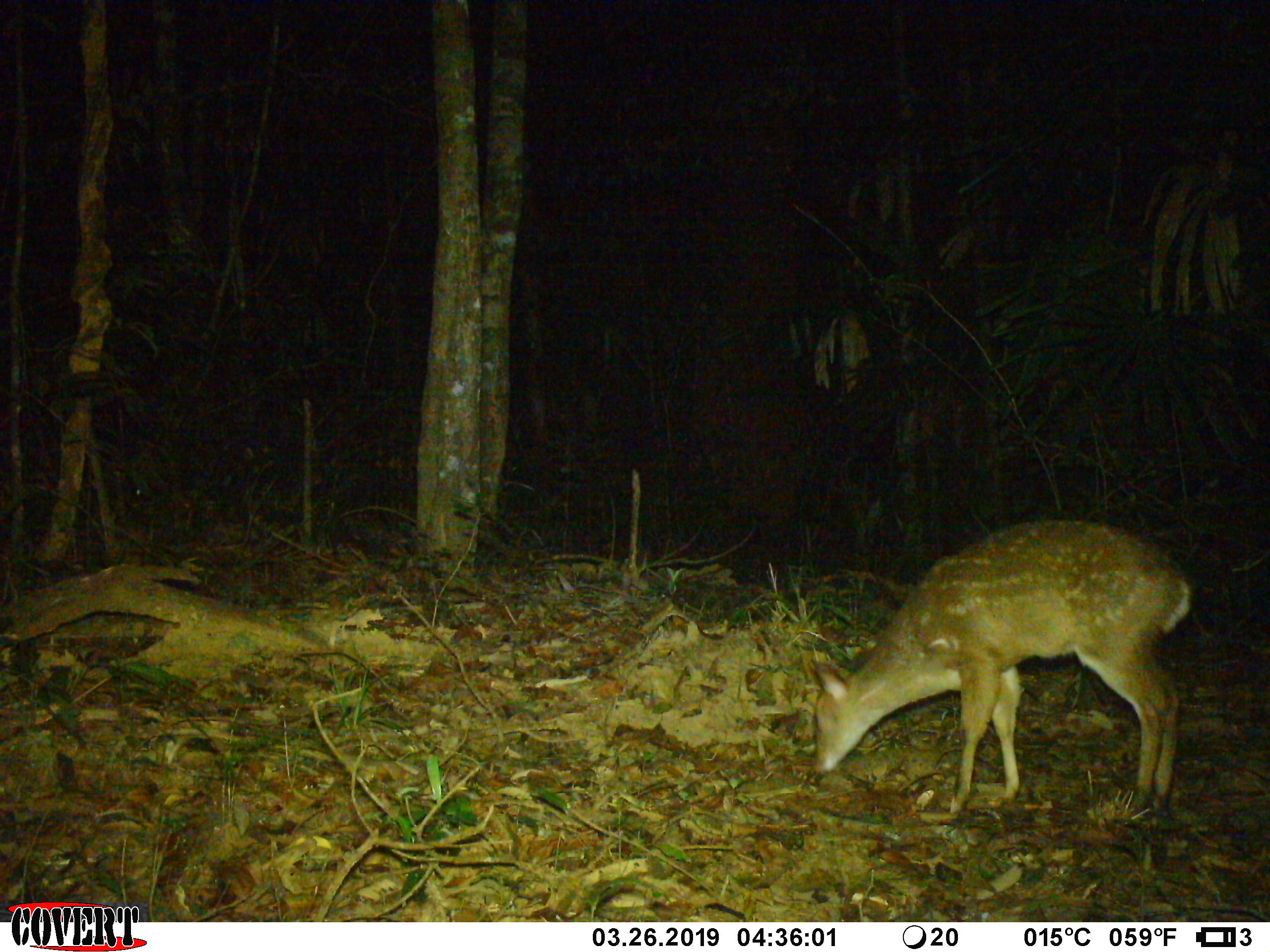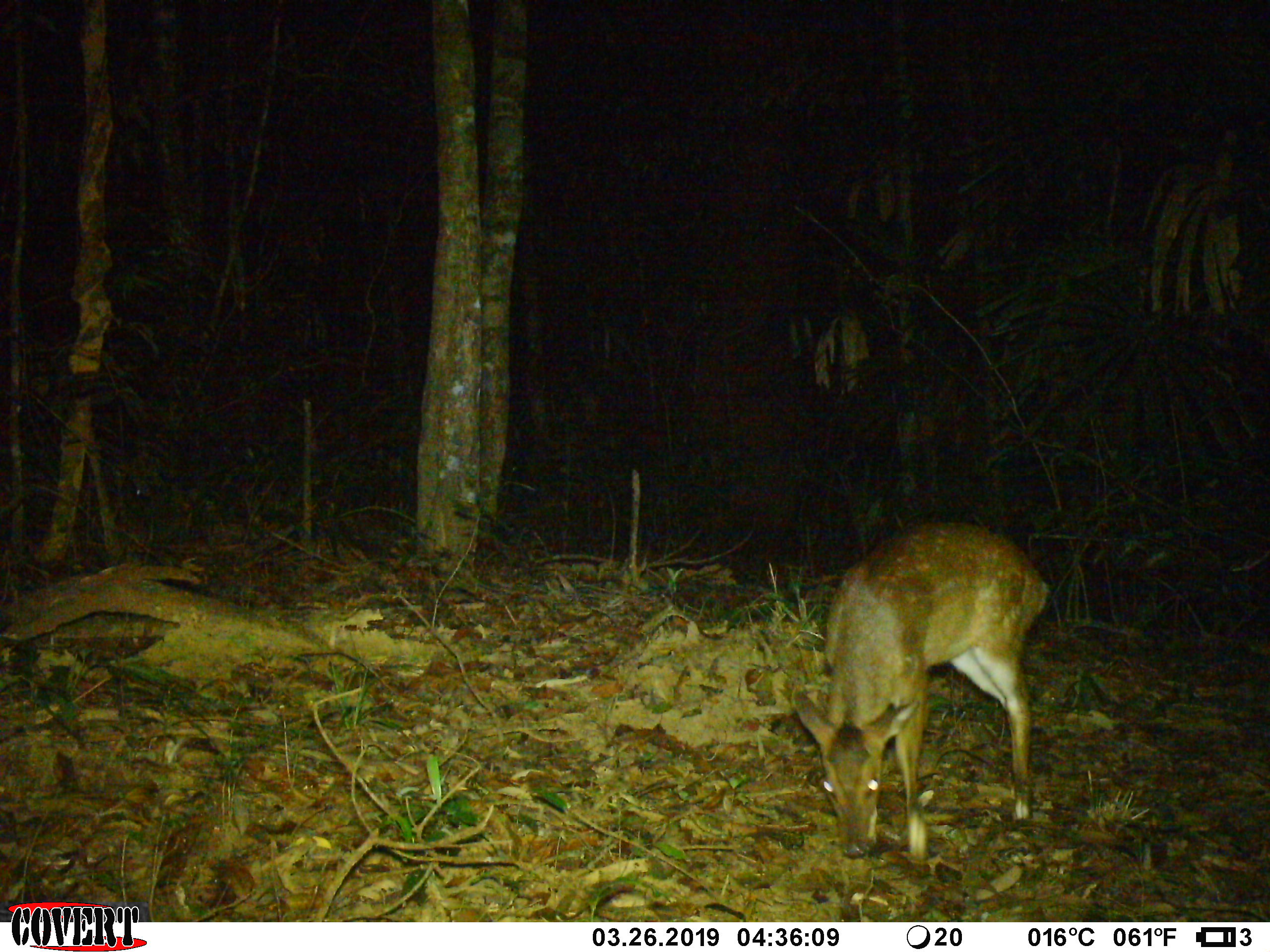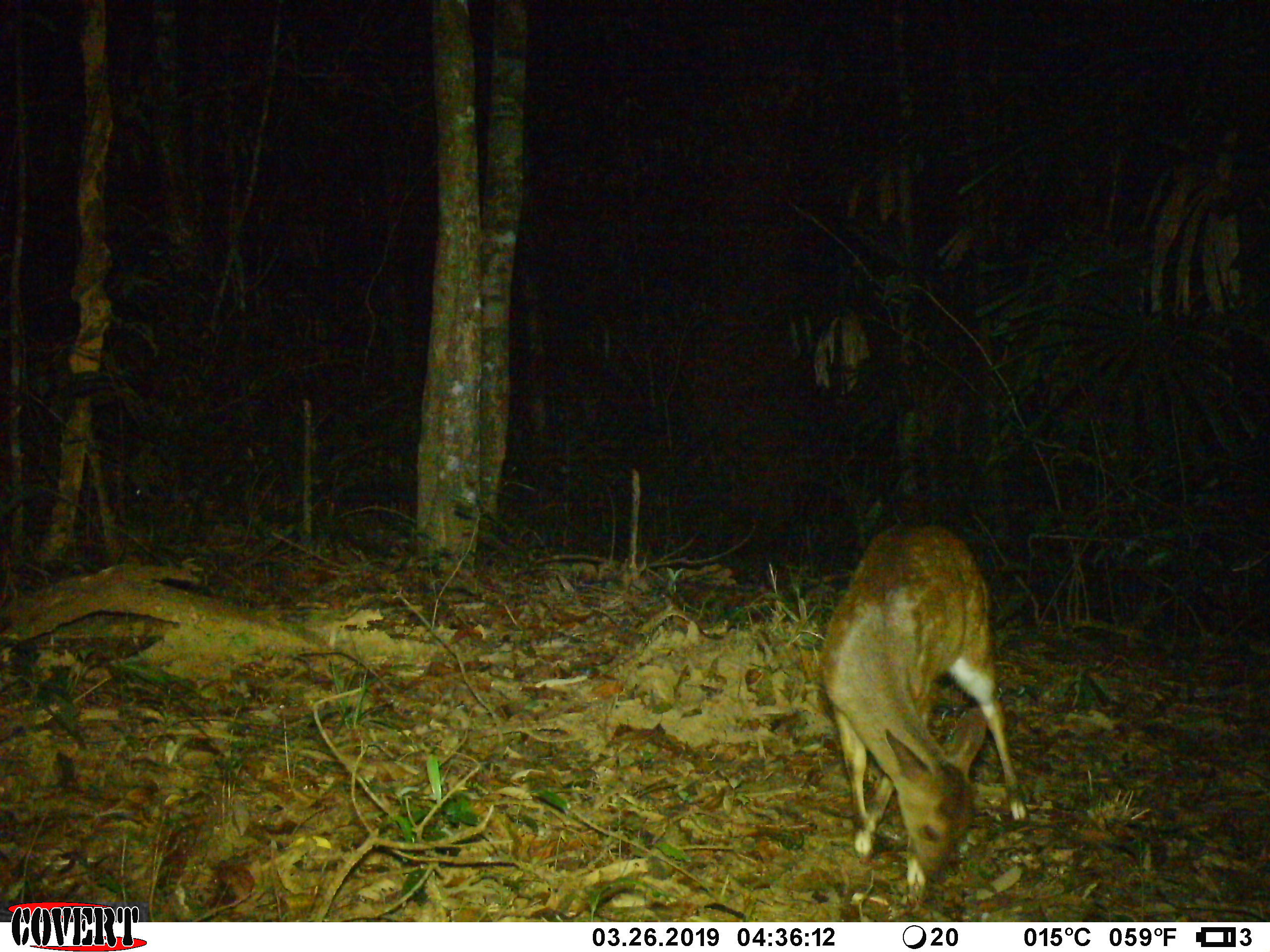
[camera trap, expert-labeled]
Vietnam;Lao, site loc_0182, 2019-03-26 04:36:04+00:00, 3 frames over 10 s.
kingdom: Animalia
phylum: Chordata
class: Mammalia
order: Artiodactyla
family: Cervidae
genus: Muntiacus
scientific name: Muntiacus vuquangensis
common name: large-antlered muntjac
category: large antlered muntjac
Large antlered muntjac (large-antlered muntjac) (Muntiacus vuquangensis). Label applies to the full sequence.